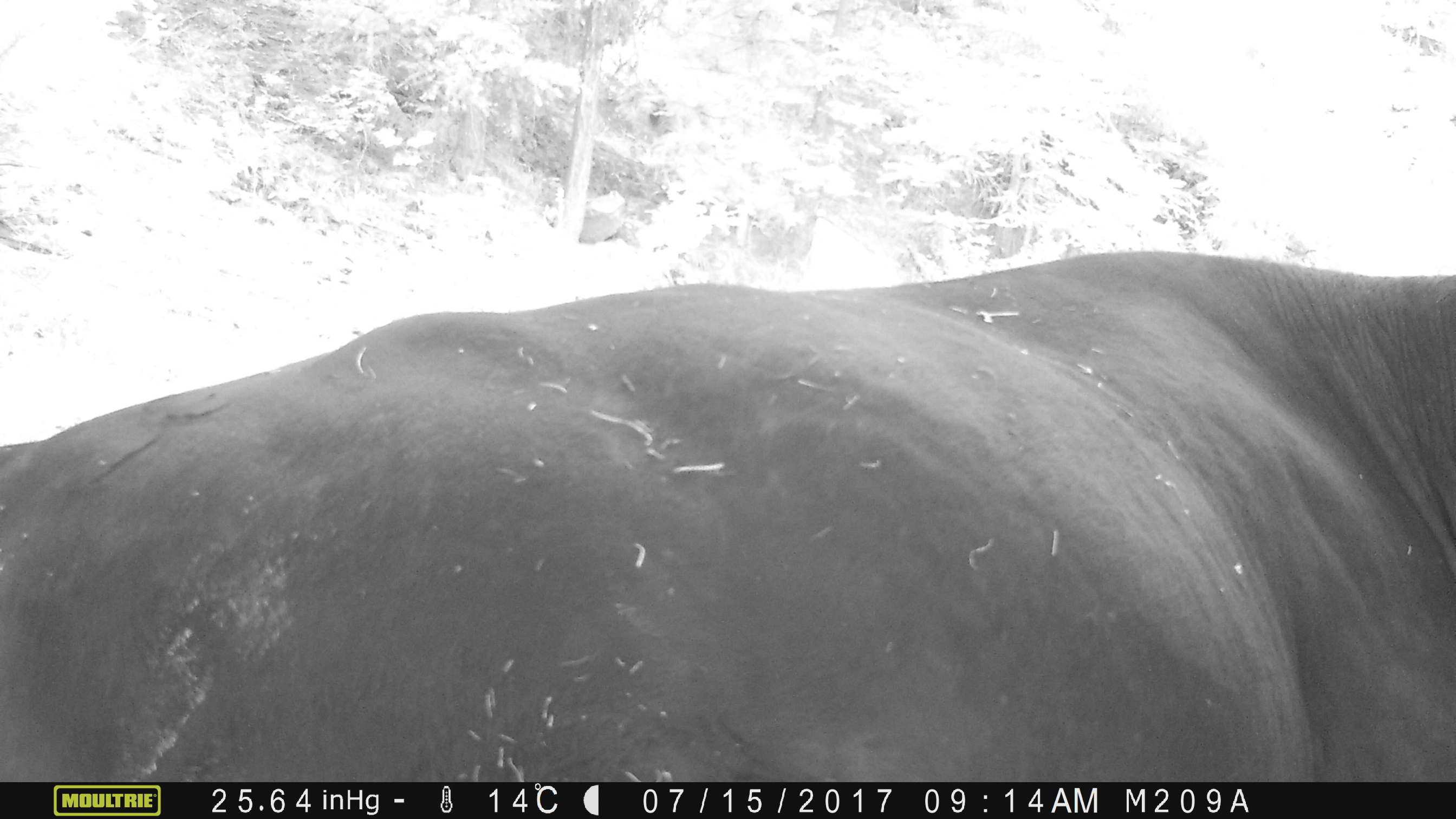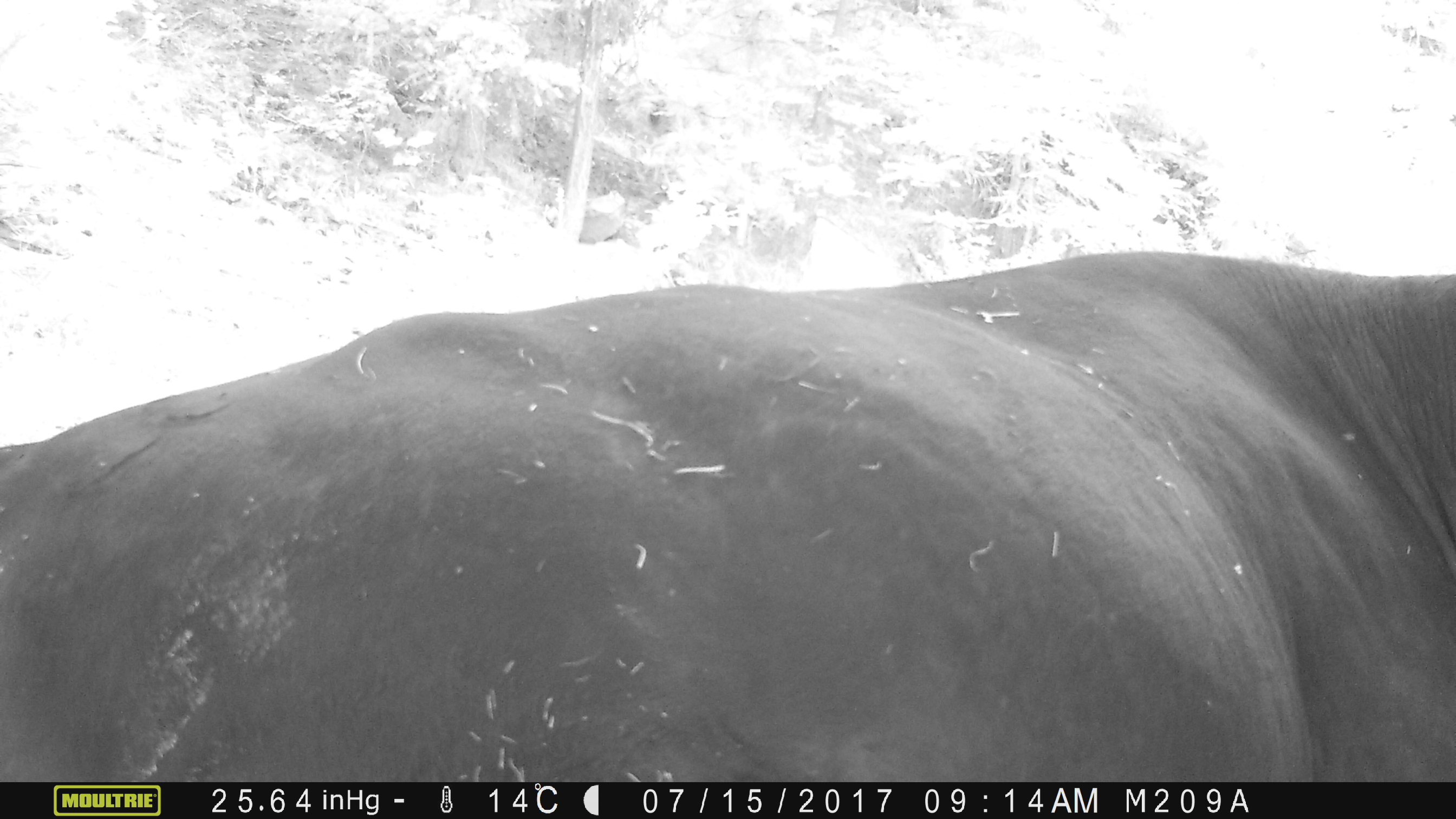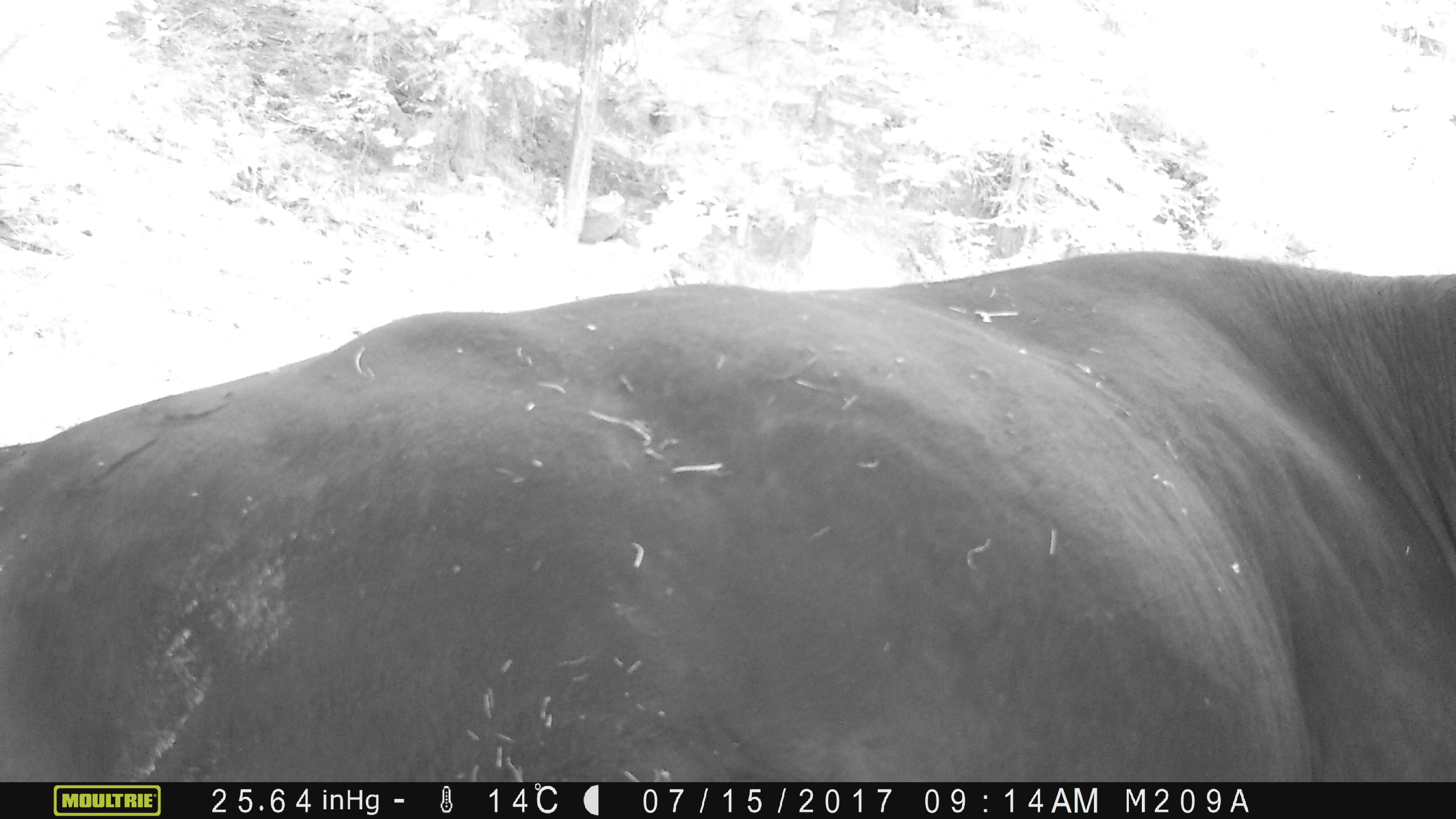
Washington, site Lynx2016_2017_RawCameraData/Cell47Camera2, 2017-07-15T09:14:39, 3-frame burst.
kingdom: Animalia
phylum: Chordata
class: Mammalia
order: Artiodactyla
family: Bovidae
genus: Bos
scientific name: Bos taurus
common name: domestic cattle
Domestic cattle (Bos taurus). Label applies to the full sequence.